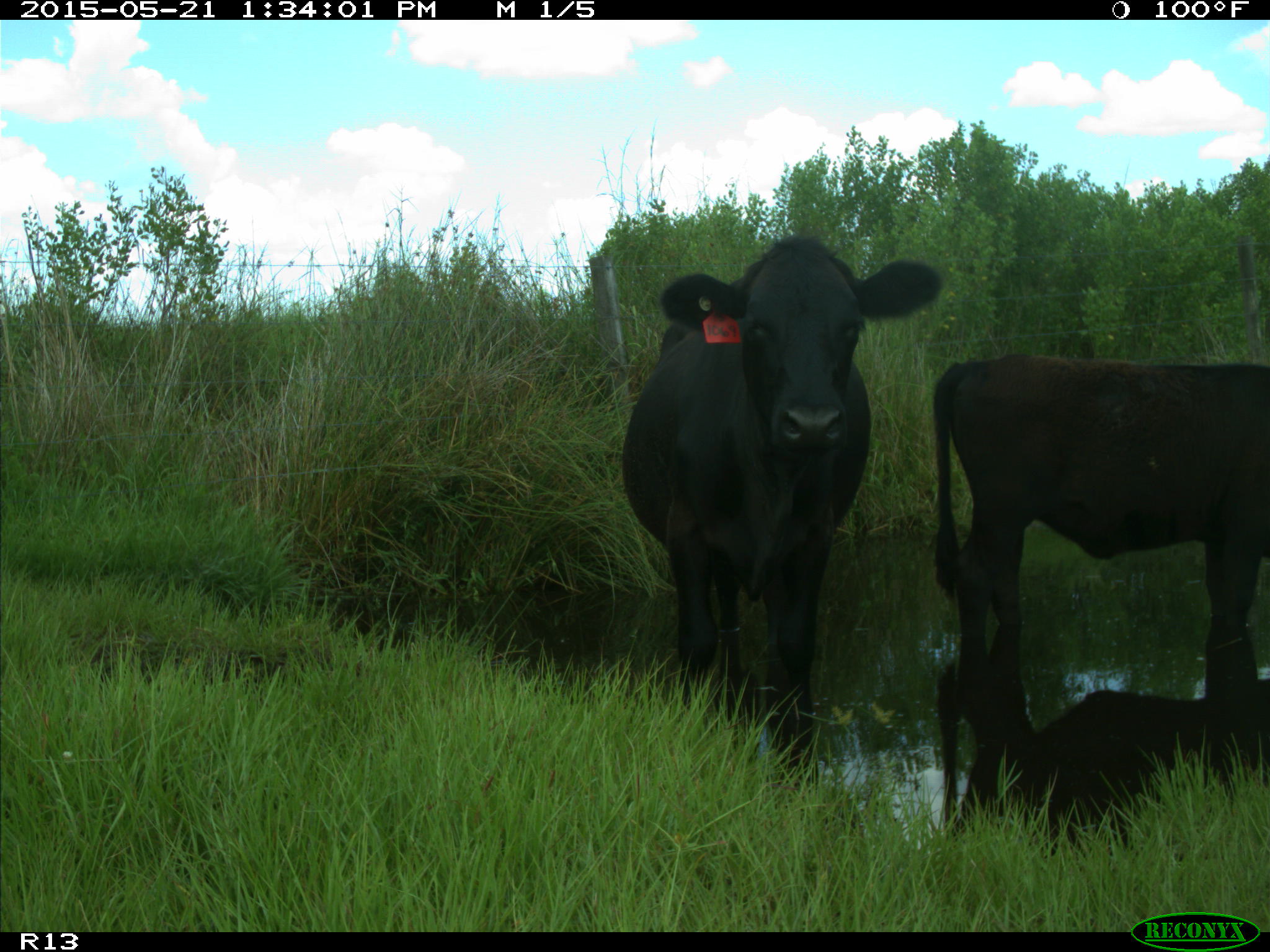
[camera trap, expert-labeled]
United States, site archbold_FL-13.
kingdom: Animalia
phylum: Chordata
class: Mammalia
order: Artiodactyla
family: Bovidae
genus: Bos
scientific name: Bos taurus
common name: domestic cow